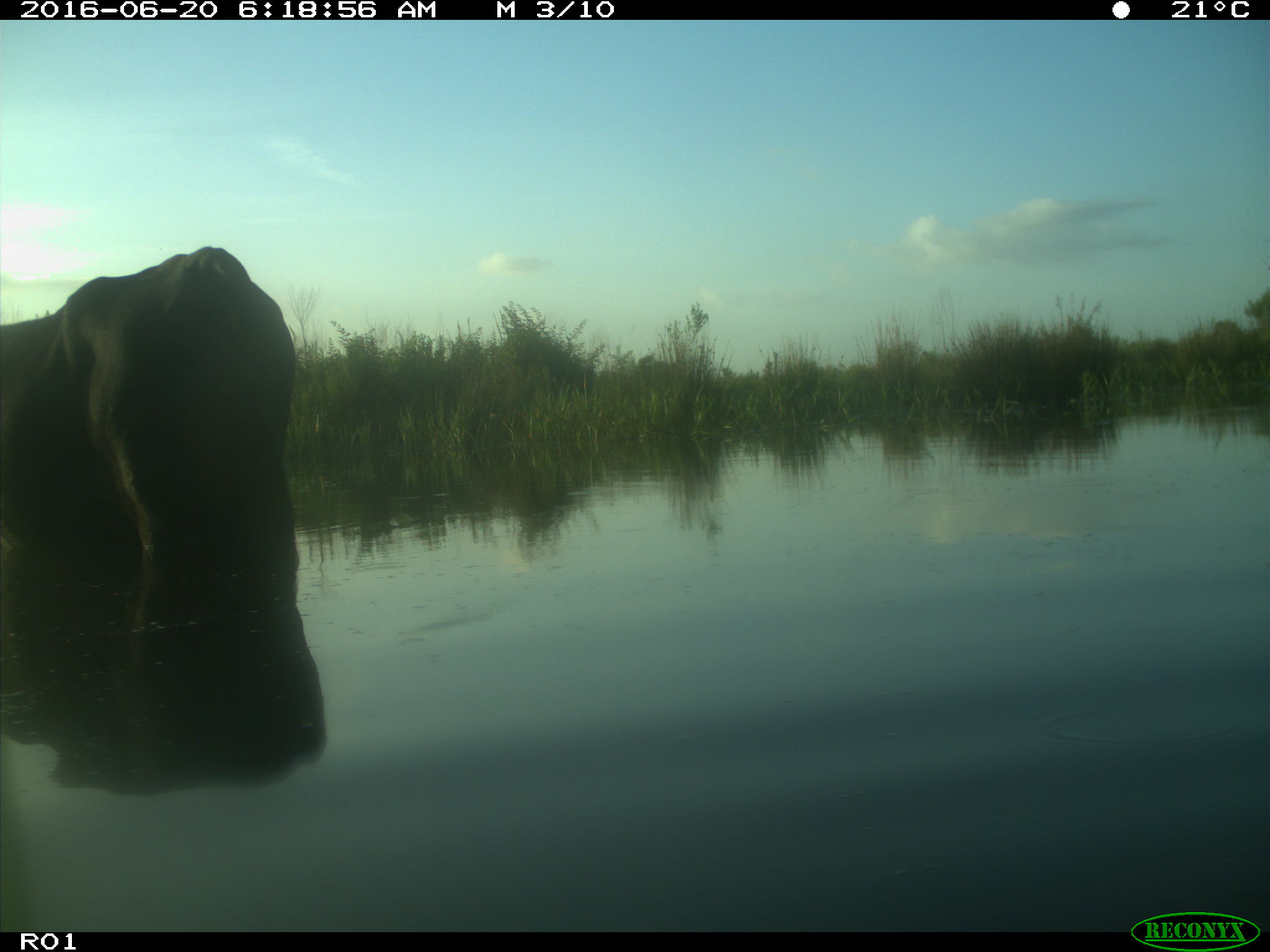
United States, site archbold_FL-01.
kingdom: Animalia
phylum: Chordata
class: Mammalia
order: Artiodactyla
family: Bovidae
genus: Bos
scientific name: Bos taurus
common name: domestic cow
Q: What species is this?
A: Bos taurus (domestic cow).